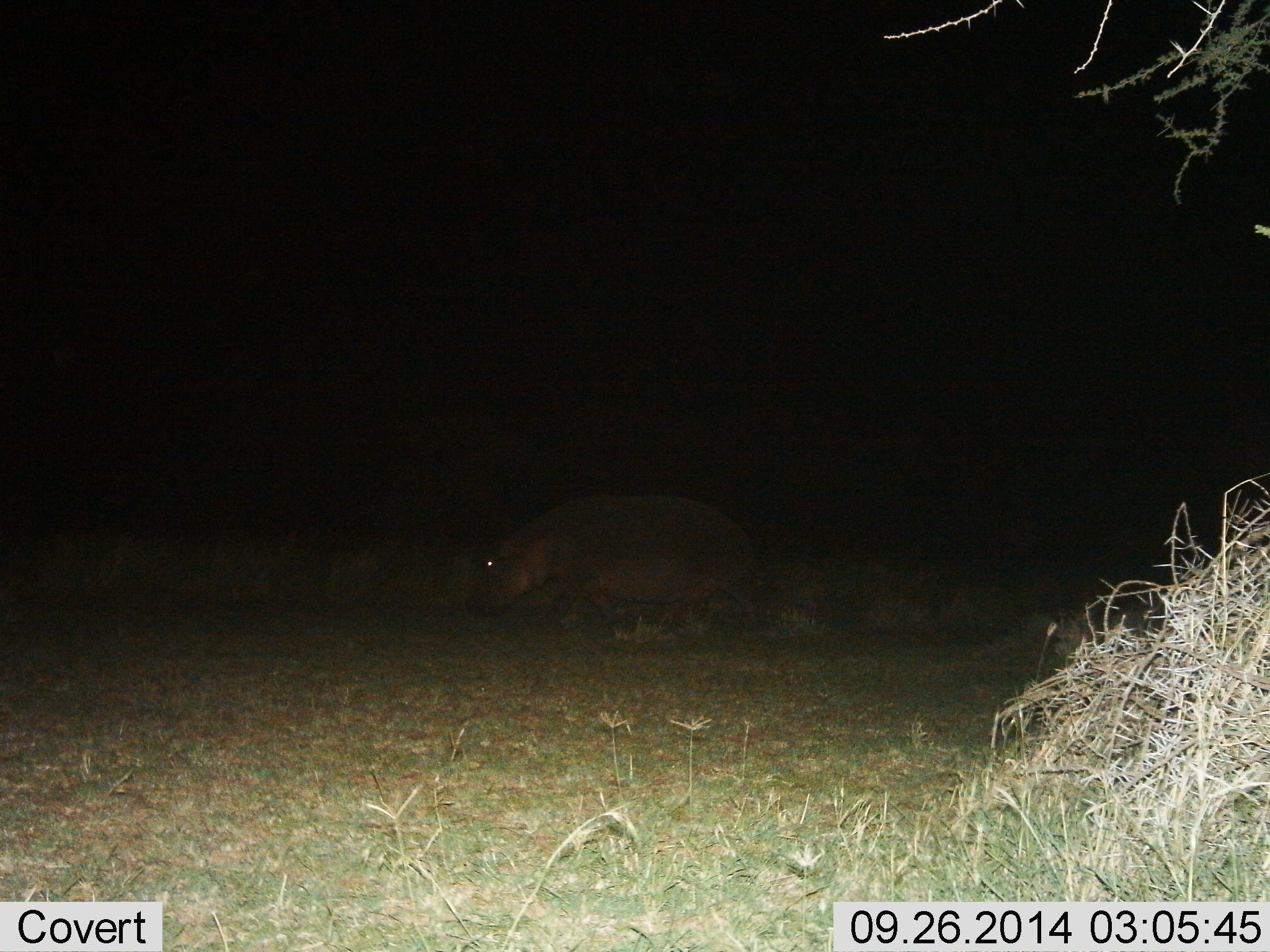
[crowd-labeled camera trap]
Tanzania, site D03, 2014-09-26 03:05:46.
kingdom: Animalia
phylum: Chordata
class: Mammalia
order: Artiodactyla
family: Hippopotamidae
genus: Hippopotamus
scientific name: Hippopotamus amphibius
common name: hippopotamus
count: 1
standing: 10%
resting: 0%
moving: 70%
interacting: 0%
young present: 0%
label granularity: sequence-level